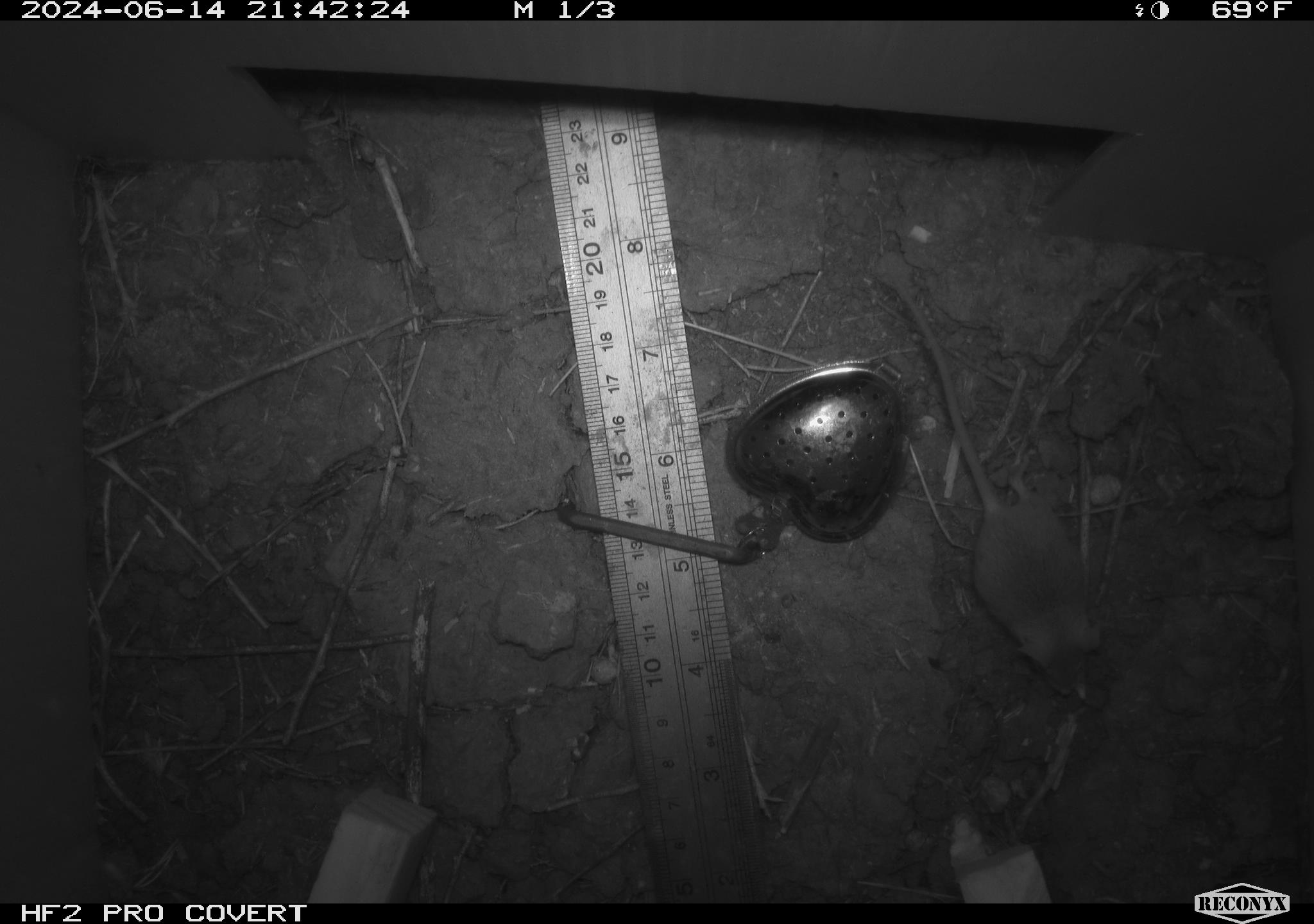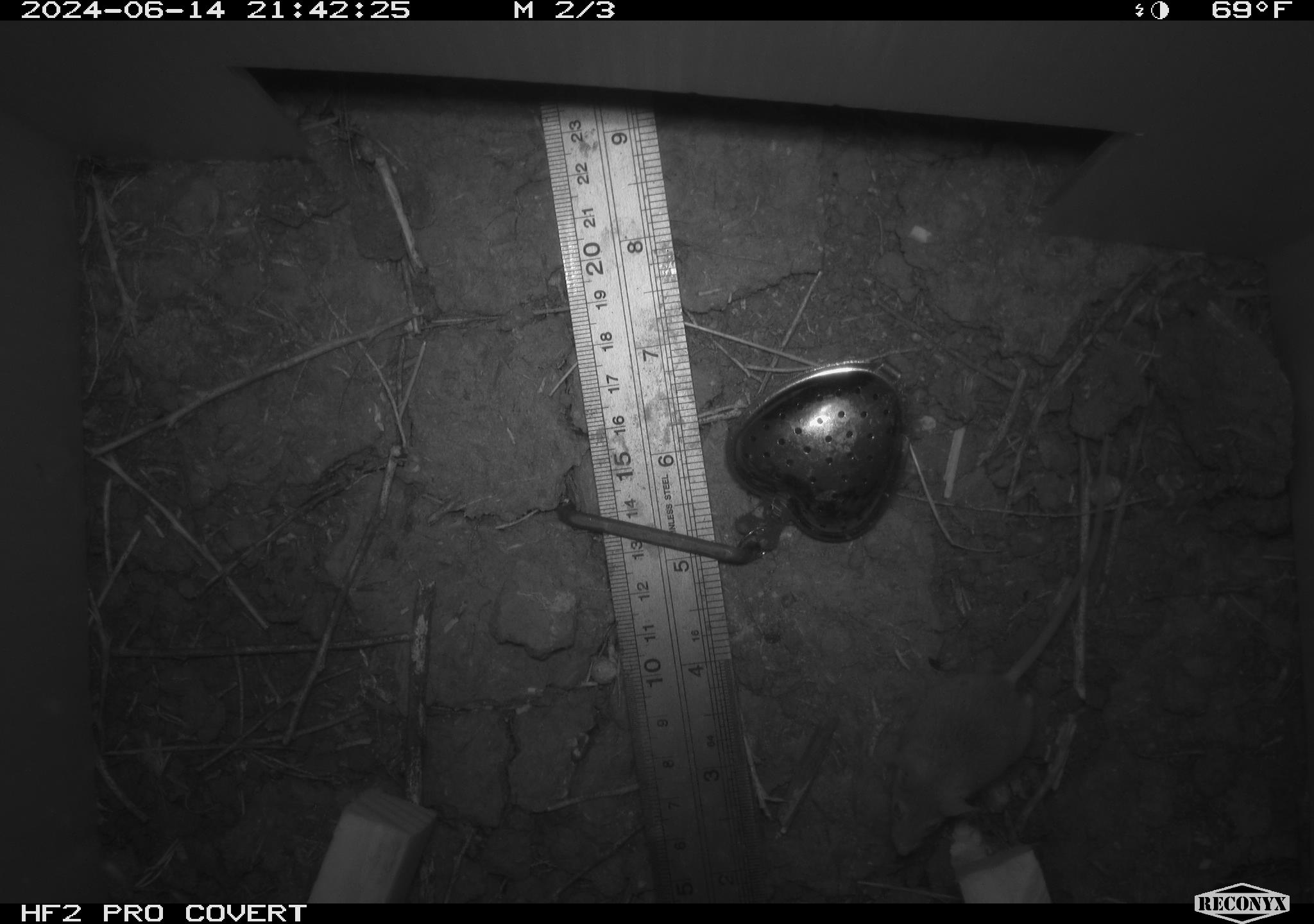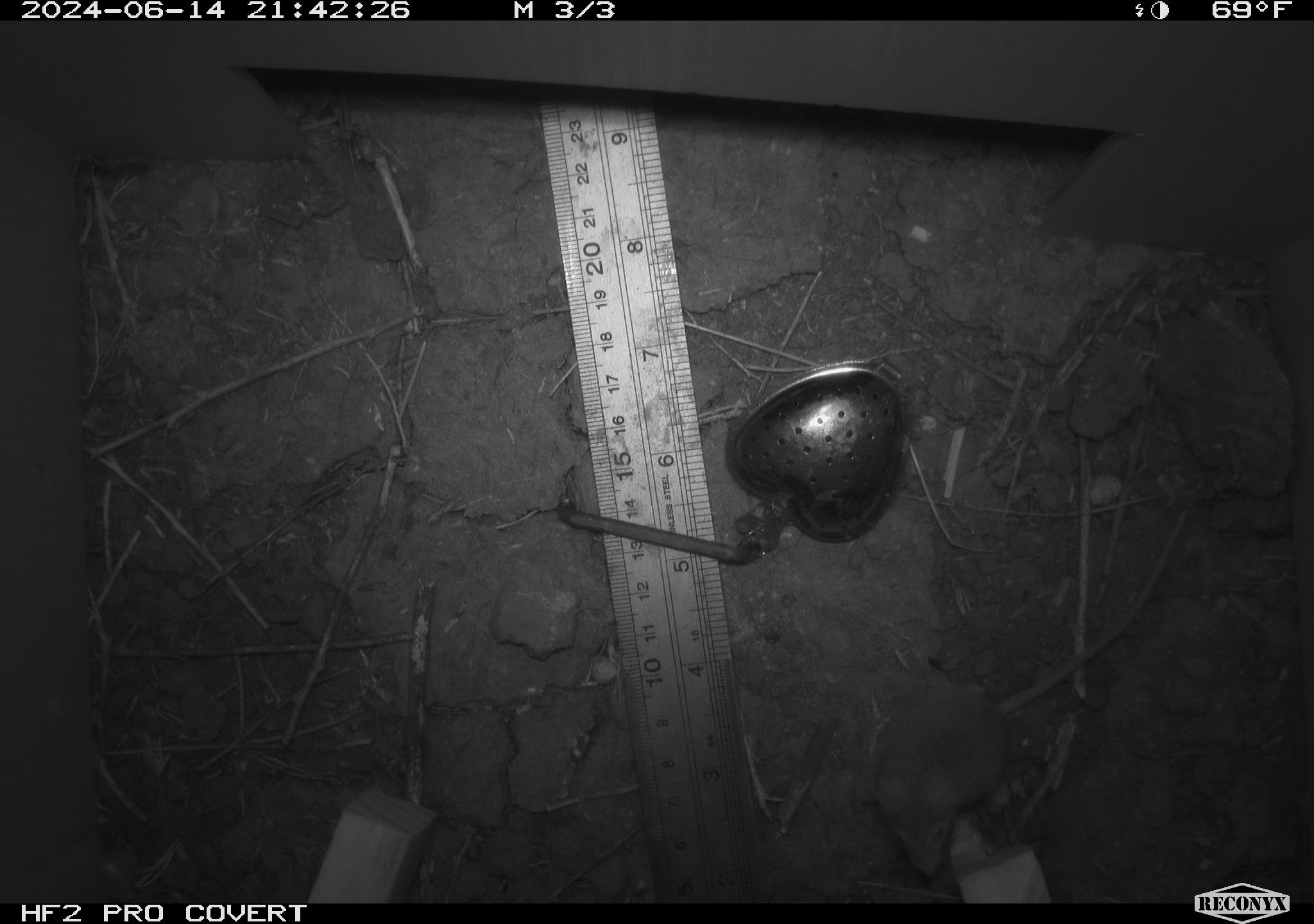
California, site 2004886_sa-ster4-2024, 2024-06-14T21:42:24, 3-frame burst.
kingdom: Animalia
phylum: Chordata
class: Mammalia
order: Rodentia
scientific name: Rodentia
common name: mouse species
Mouse species (Rodentia).